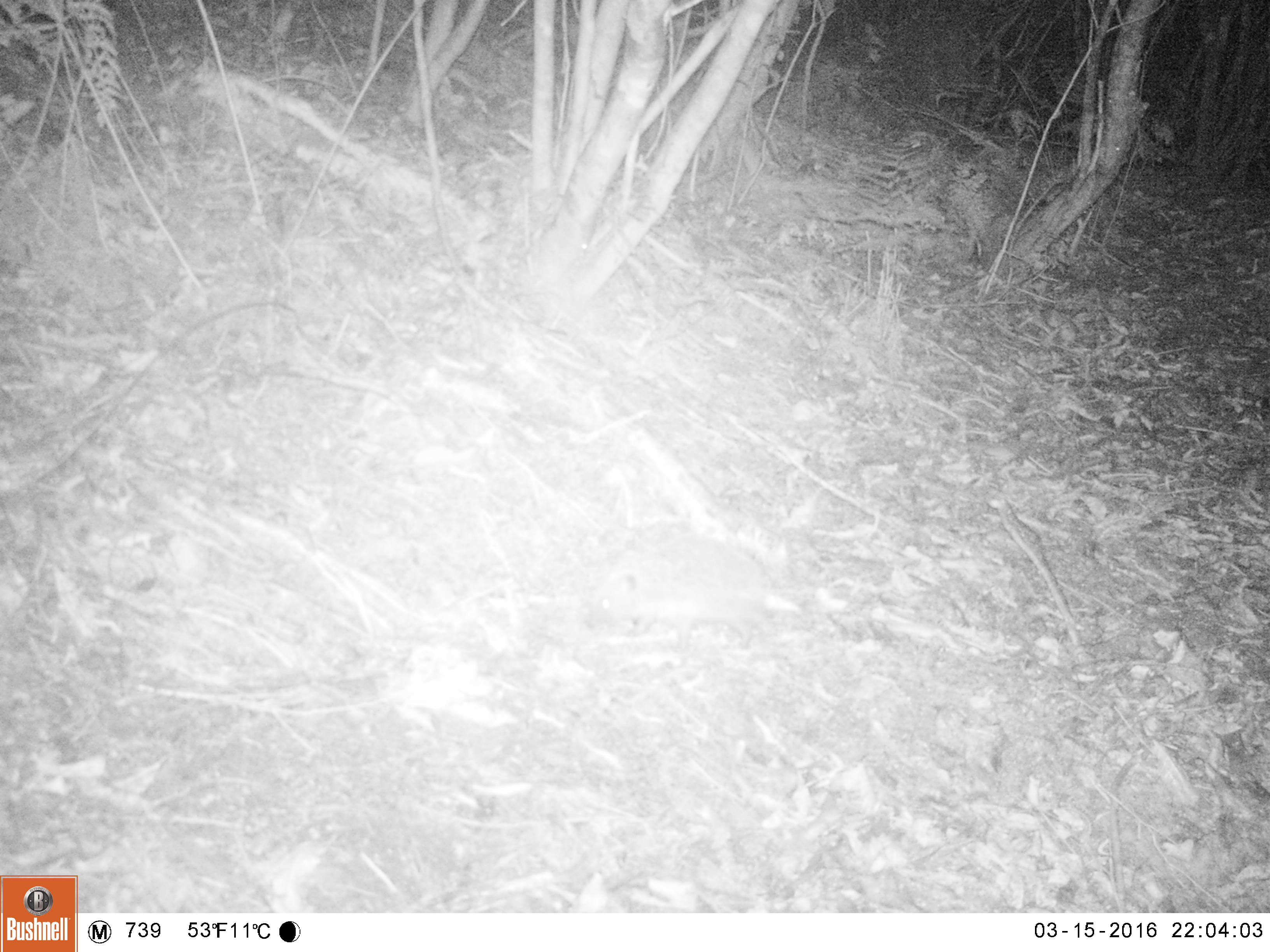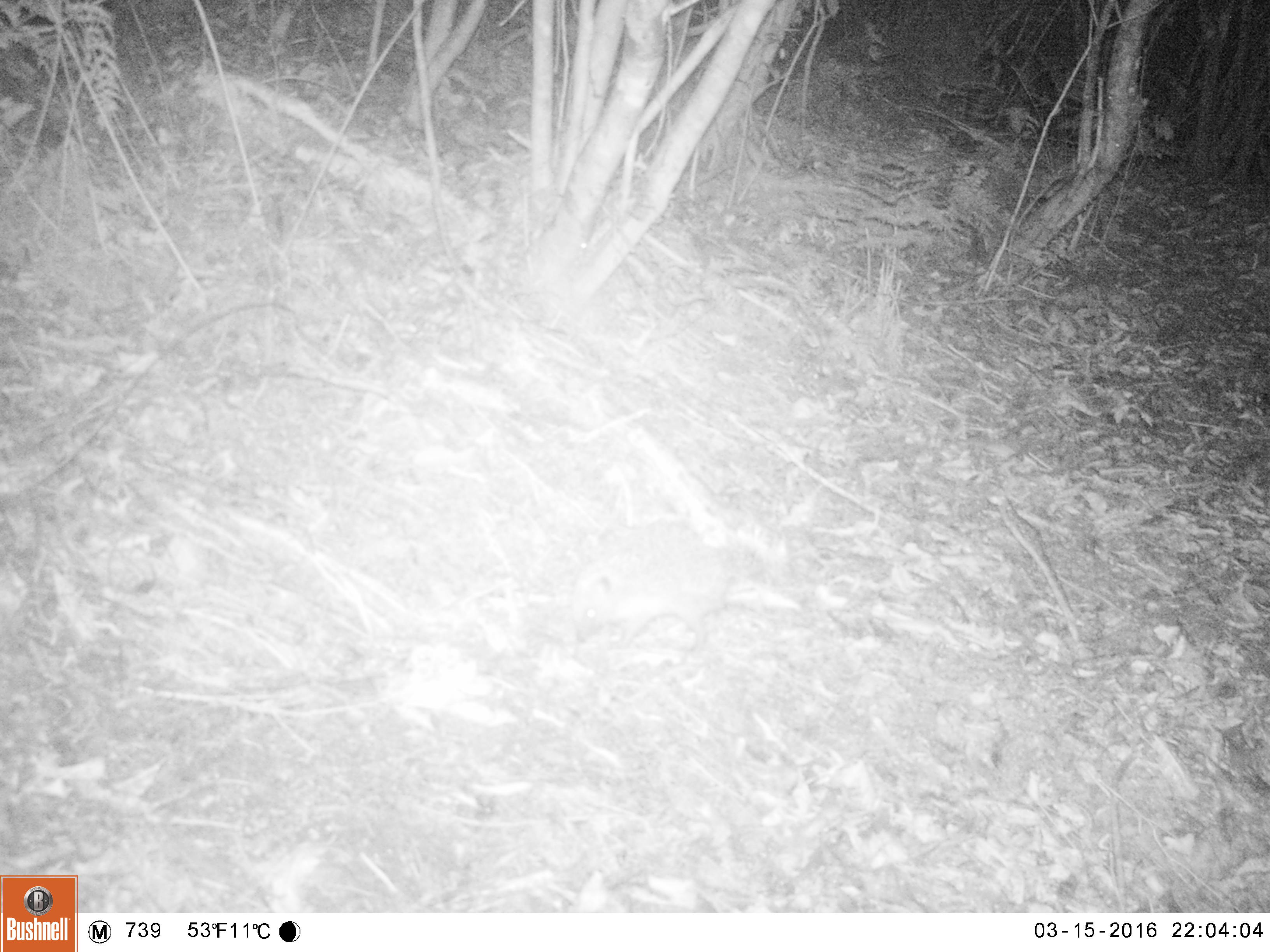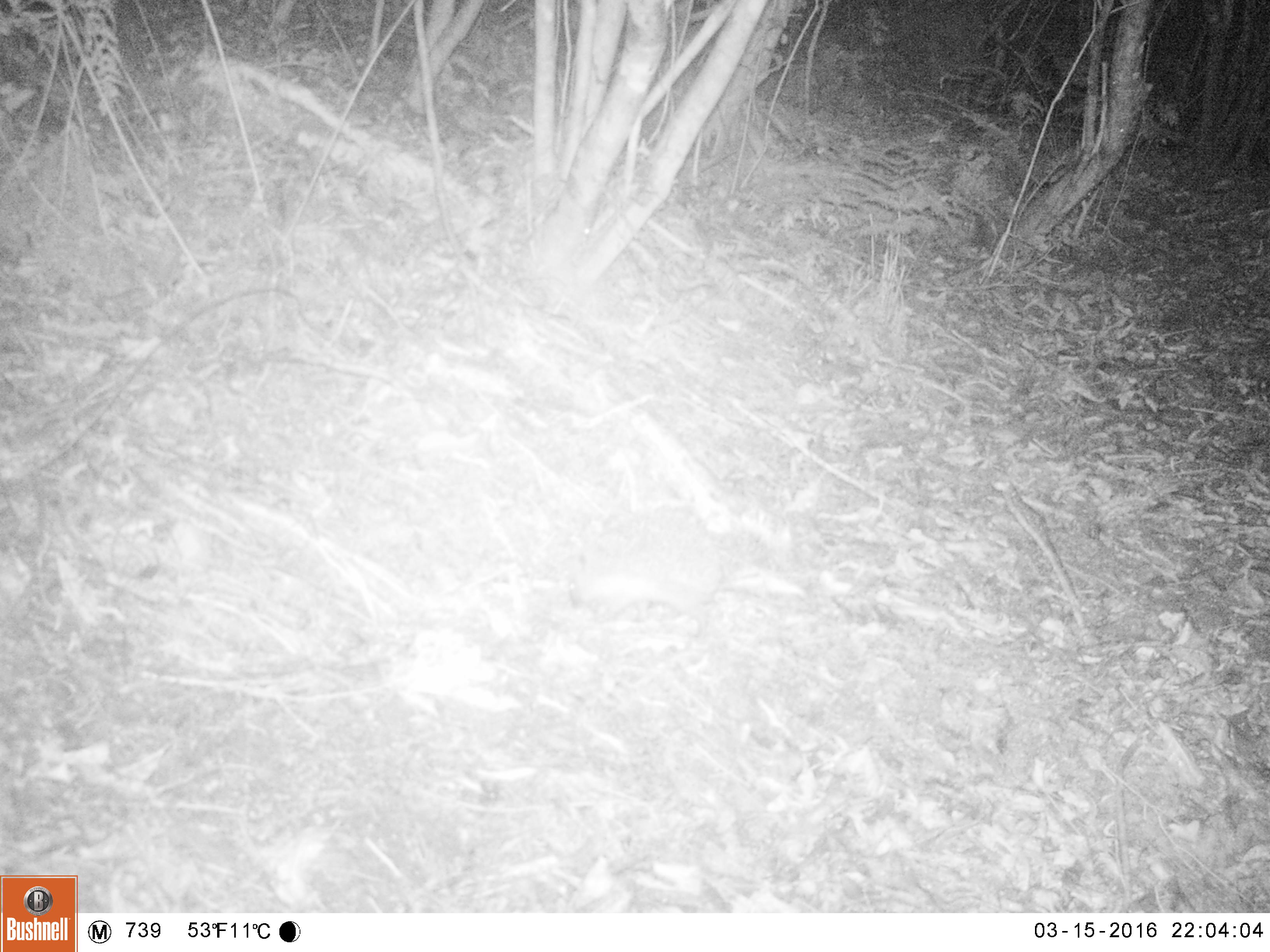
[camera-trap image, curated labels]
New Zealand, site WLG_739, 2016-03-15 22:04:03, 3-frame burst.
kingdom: Animalia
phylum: Chordata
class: Mammalia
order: Eulipotyphla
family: Erinaceidae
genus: Erinaceus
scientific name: Erinaceus europaeus europaeus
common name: european hedgehog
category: hedgehog